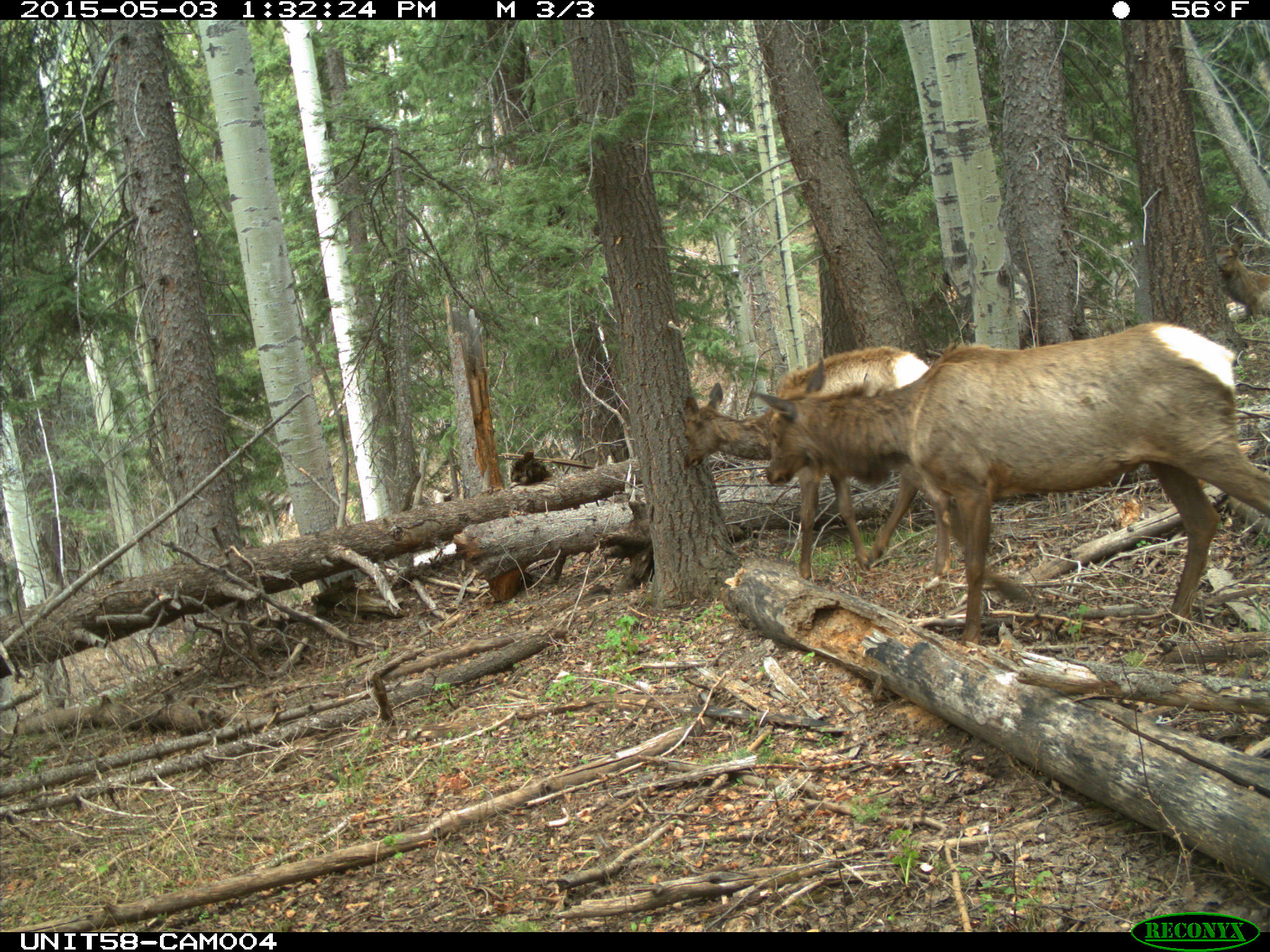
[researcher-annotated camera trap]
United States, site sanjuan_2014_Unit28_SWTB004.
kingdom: Animalia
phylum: Chordata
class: Mammalia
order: Artiodactyla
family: Cervidae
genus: Cervus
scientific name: Cervus elaphus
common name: red deer